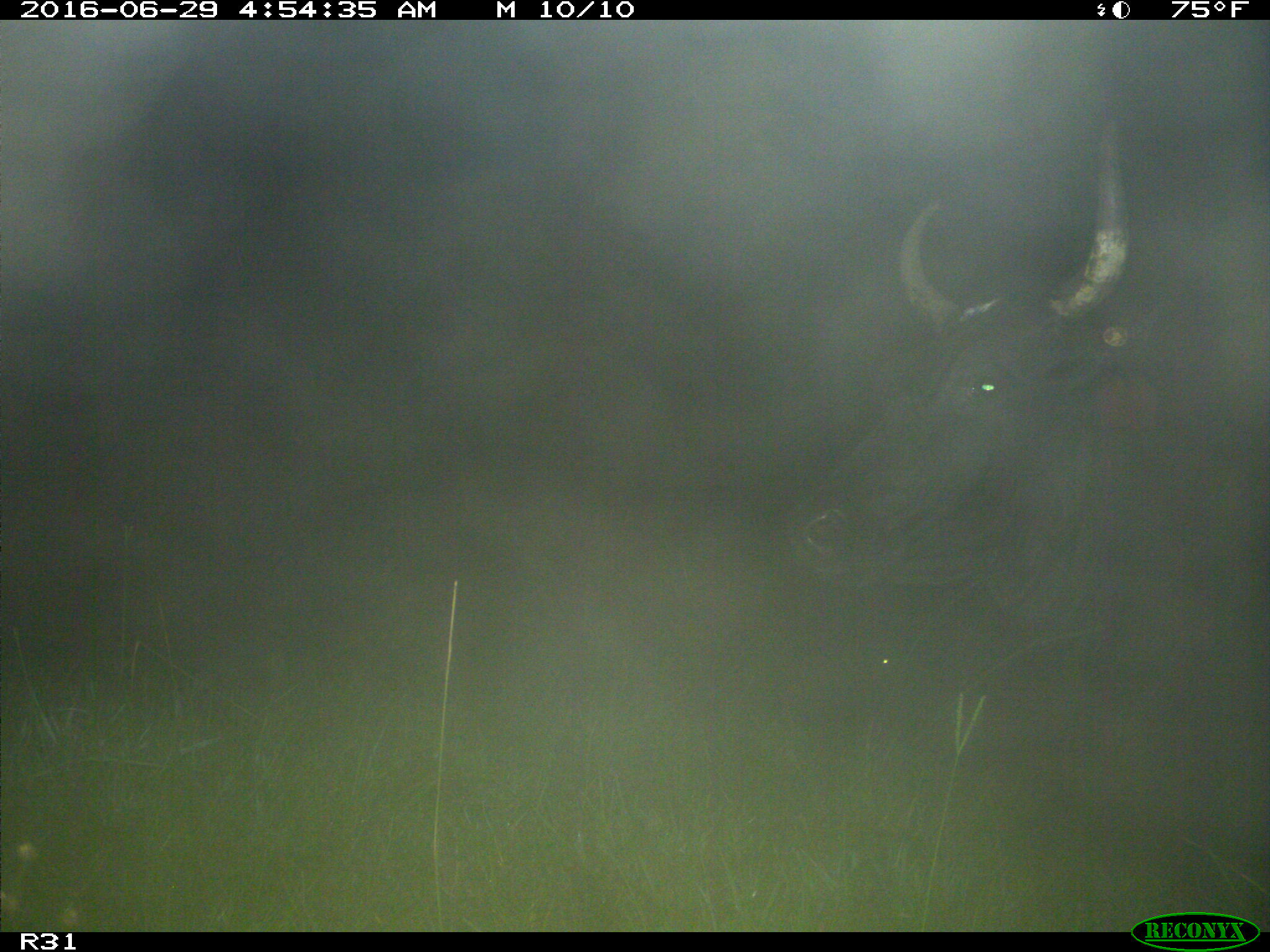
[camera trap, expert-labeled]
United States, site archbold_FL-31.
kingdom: Animalia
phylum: Chordata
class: Mammalia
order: Artiodactyla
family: Bovidae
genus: Bos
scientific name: Bos taurus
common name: domestic cow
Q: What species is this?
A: Bos taurus (domestic cow).